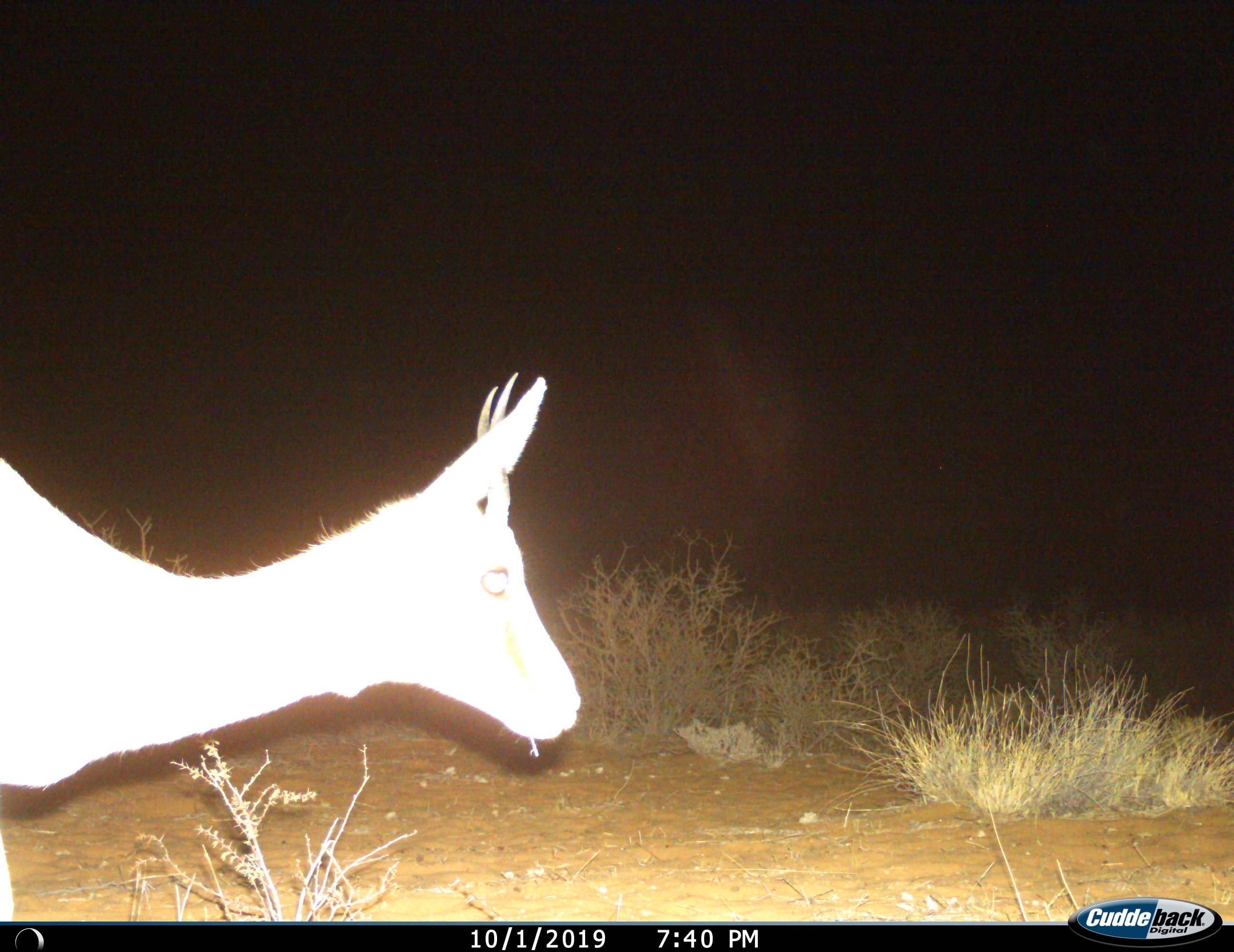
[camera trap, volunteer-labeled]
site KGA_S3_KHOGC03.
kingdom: Animalia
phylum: Chordata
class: Mammalia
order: Artiodactyla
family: Bovidae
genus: Antidorcas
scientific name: Antidorcas marsupialis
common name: springbok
Springbok (Antidorcas marsupialis), count 1. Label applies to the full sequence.